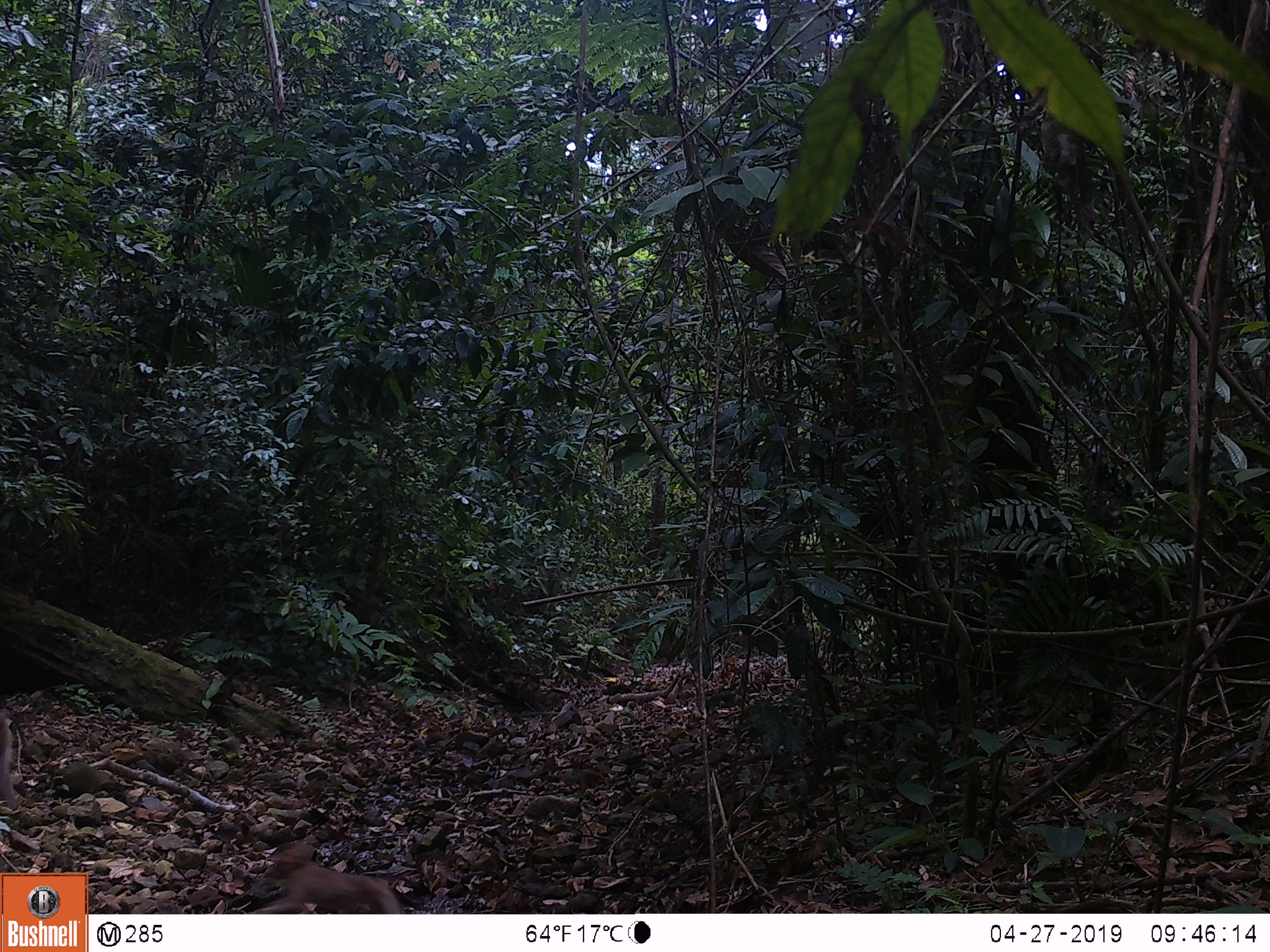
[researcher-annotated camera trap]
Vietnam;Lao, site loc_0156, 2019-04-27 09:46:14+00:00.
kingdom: Animalia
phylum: Chordata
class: Mammalia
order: Primates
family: Cercopithecidae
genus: Macaca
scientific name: Macaca nemestrina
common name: pig-tailed macaque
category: pig tailed macaque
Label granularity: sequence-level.